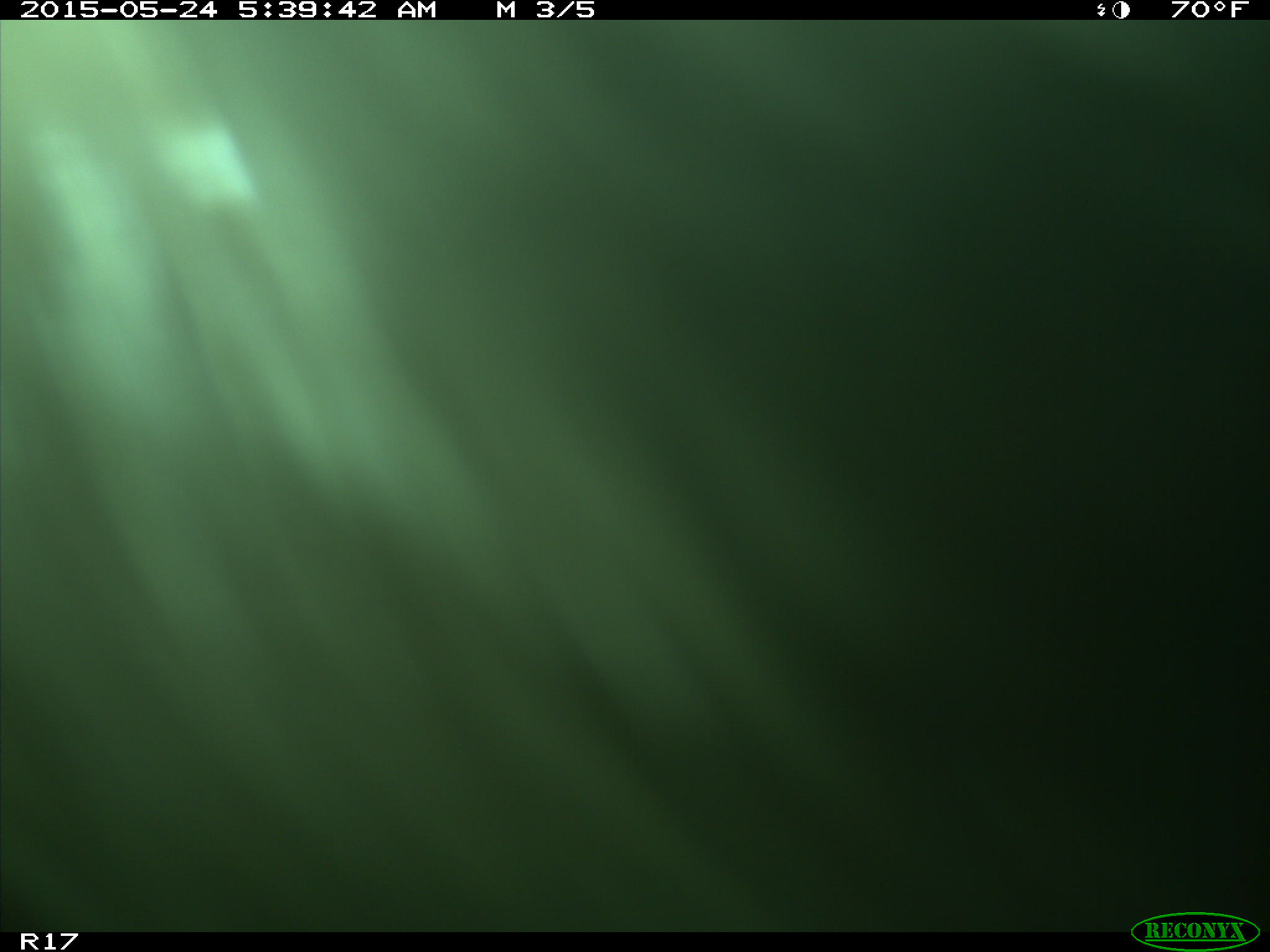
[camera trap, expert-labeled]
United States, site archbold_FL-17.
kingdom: Animalia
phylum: Chordata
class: Mammalia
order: Artiodactyla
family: Bovidae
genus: Bos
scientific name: Bos taurus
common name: domestic cow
Bos taurus (domestic cow).